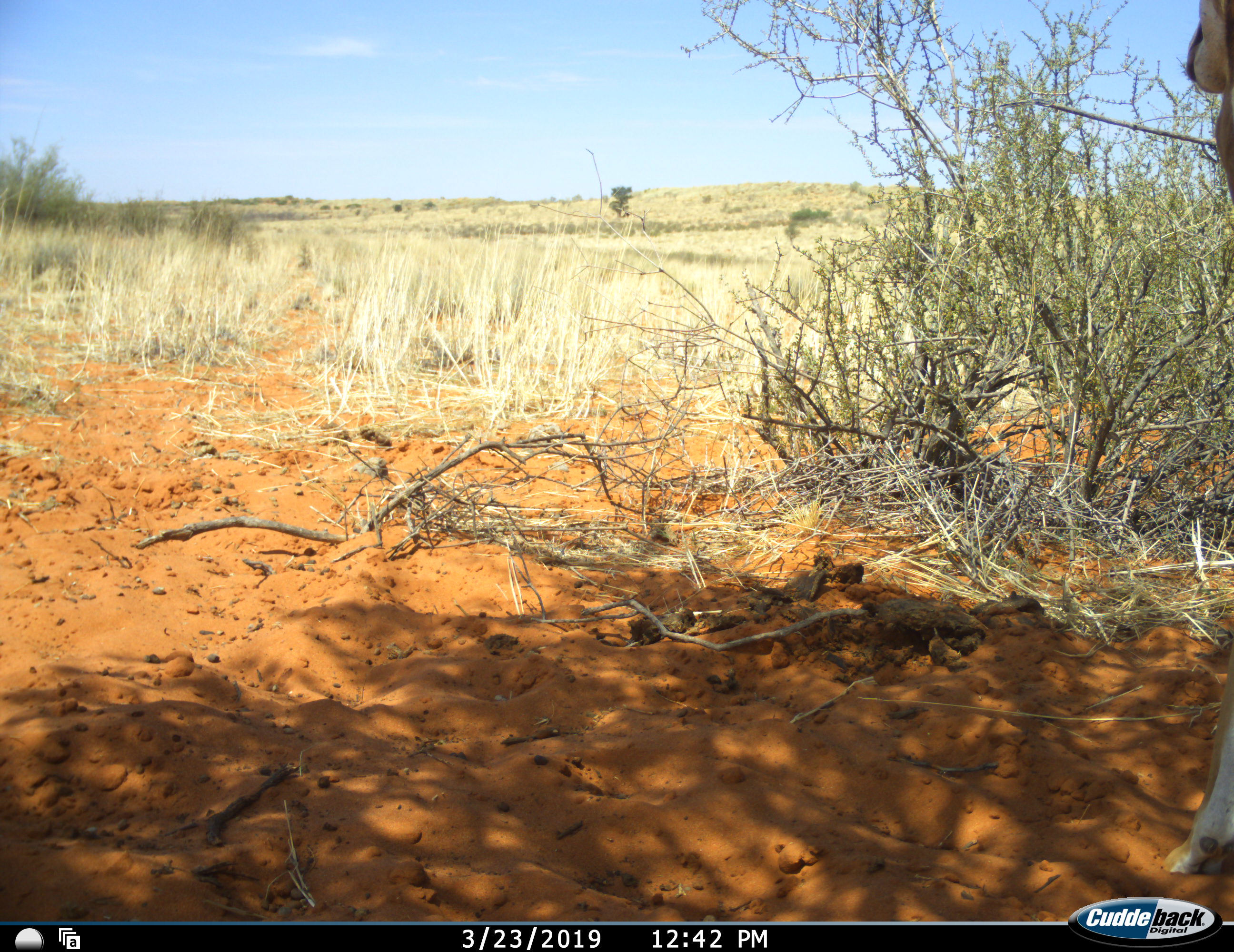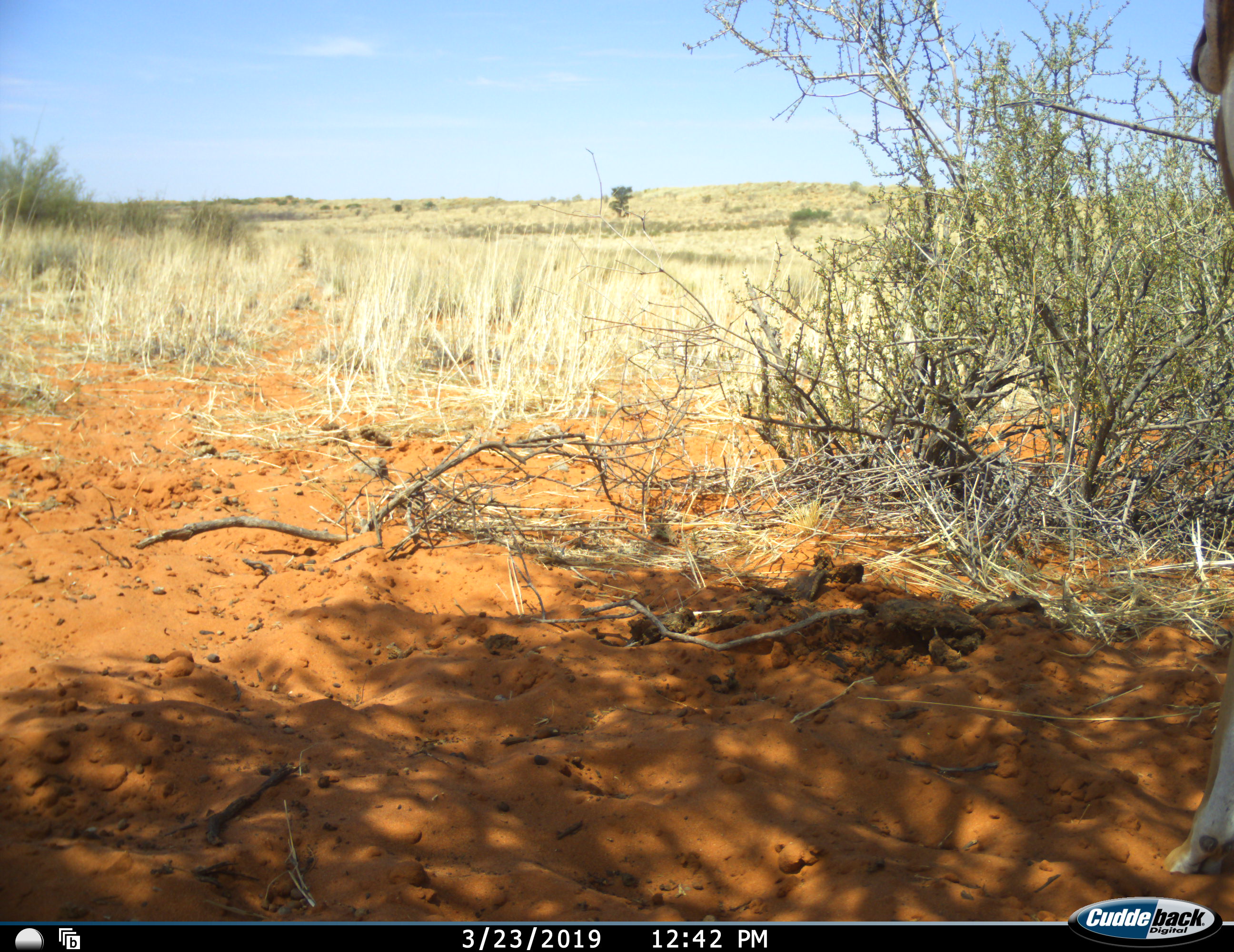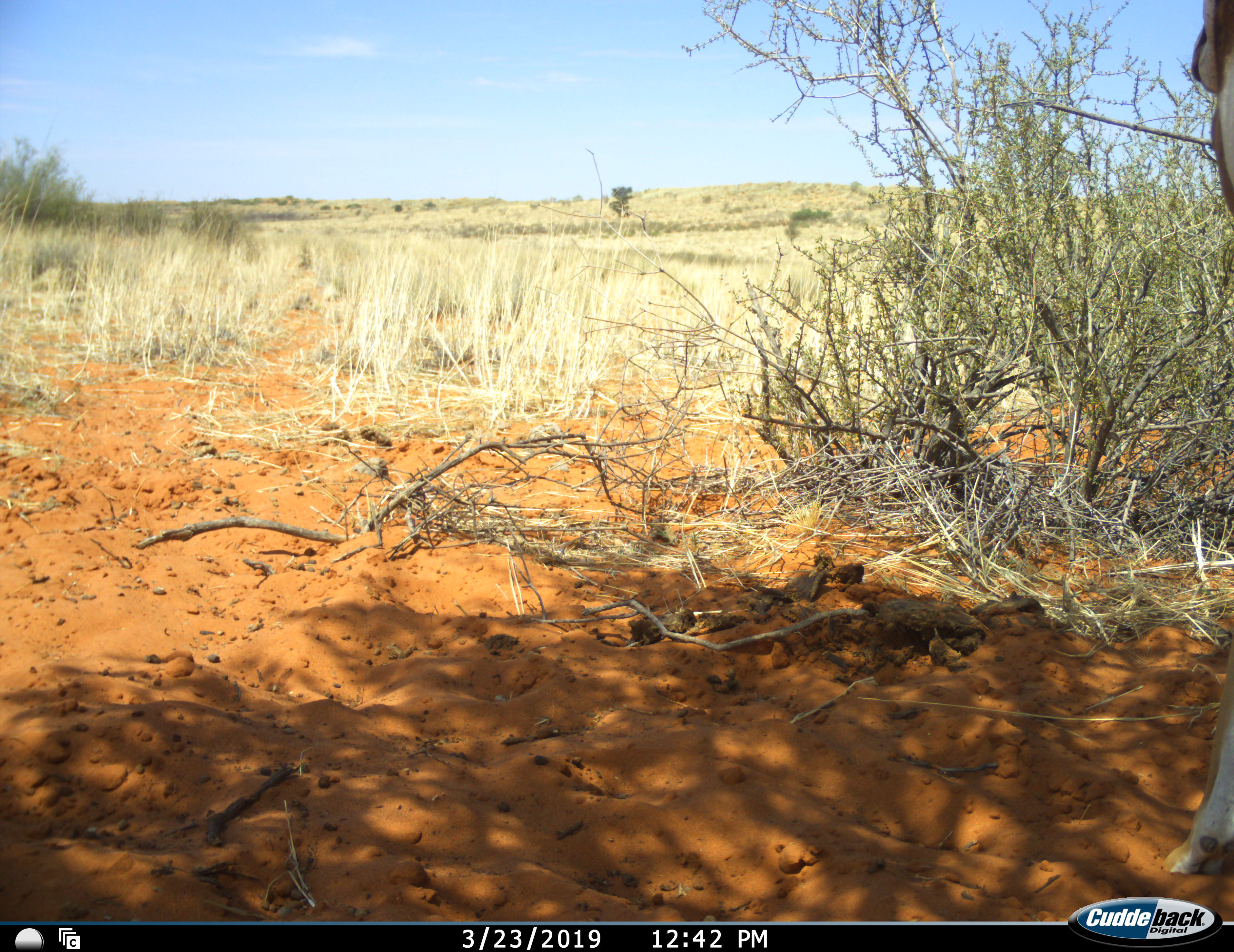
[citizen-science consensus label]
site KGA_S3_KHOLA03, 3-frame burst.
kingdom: Animalia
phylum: Chordata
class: Mammalia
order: Artiodactyla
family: Bovidae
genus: Antidorcas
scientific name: Antidorcas marsupialis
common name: springbok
Springbok (Antidorcas marsupialis), count 1. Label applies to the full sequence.